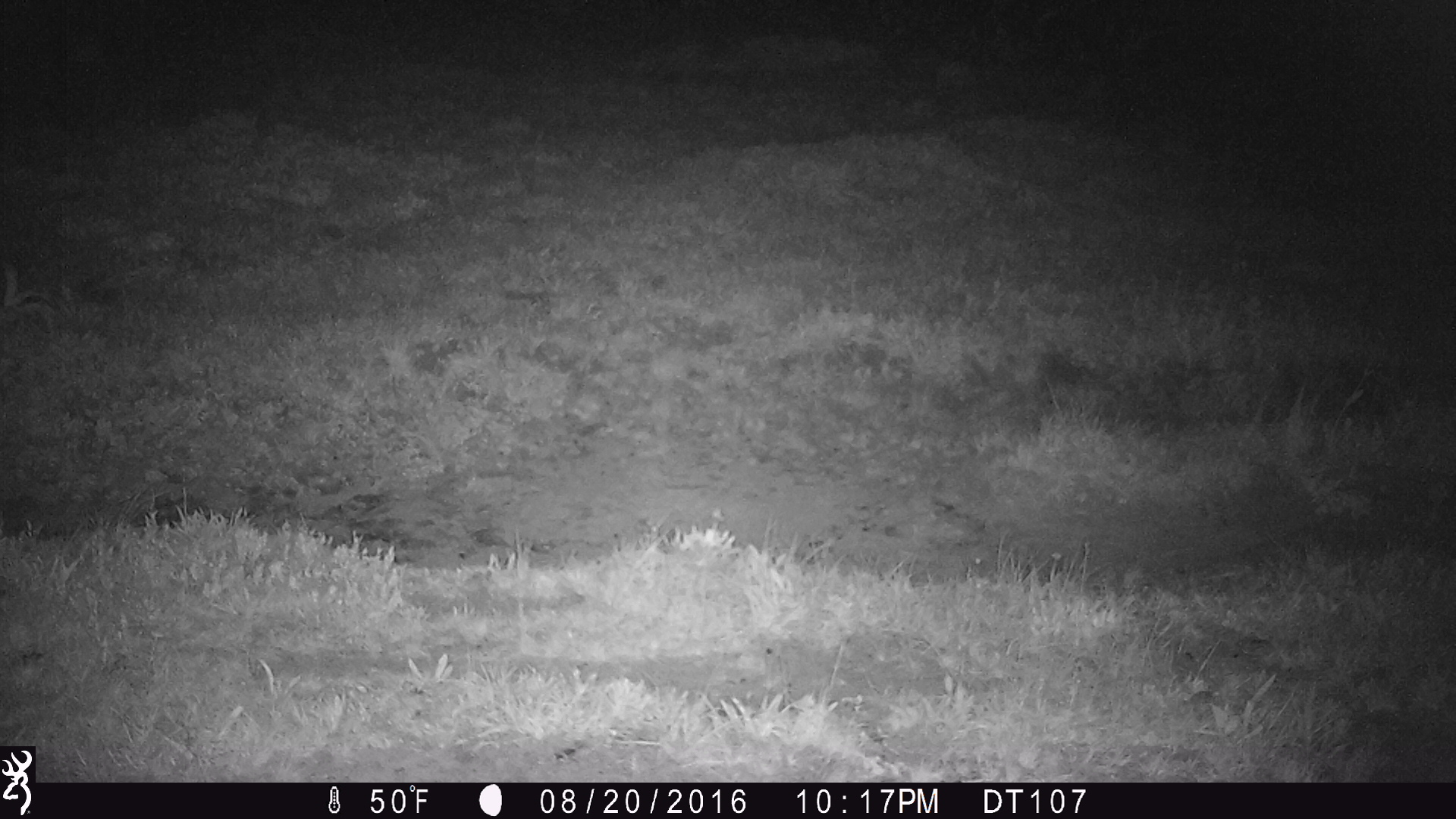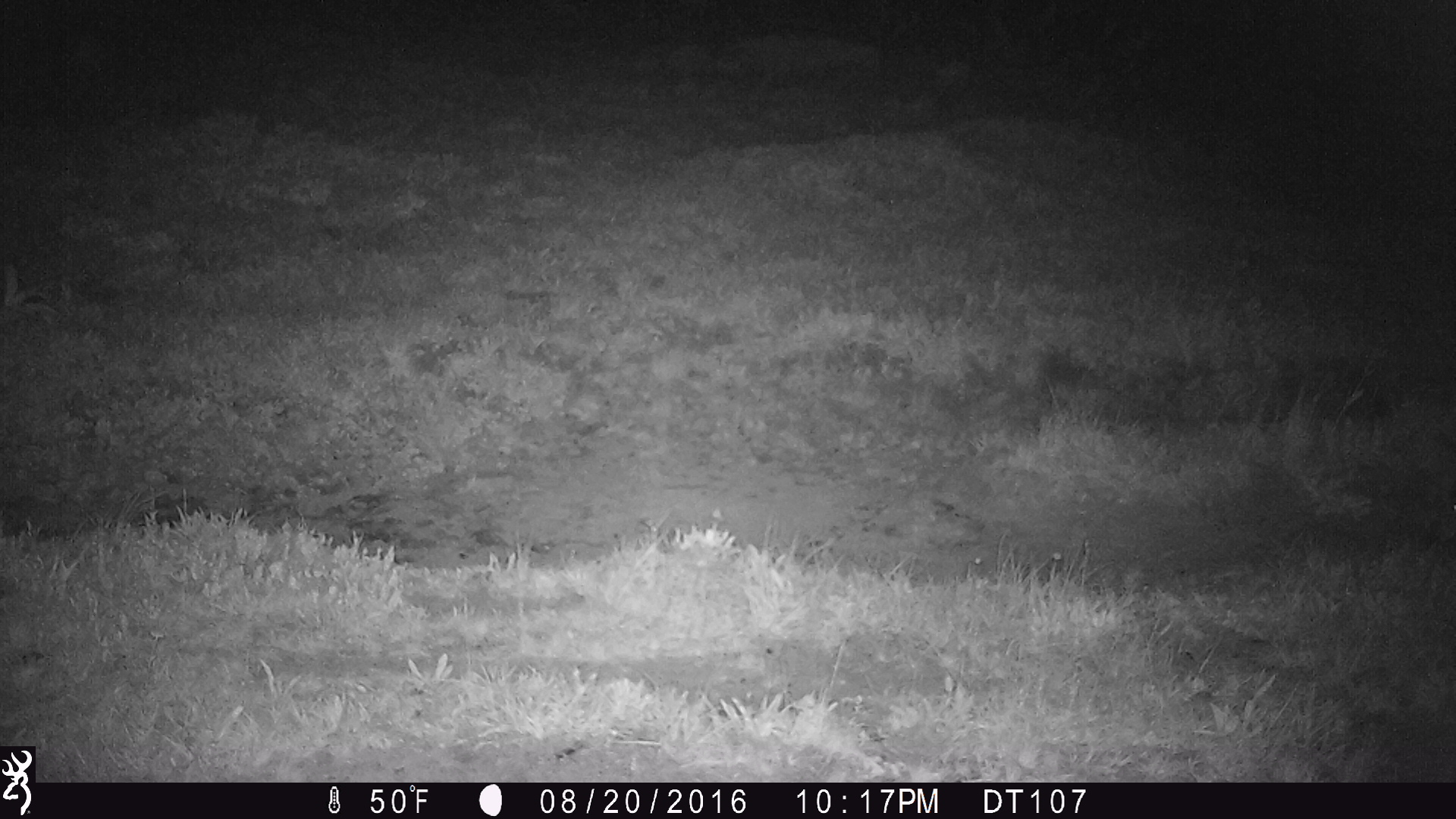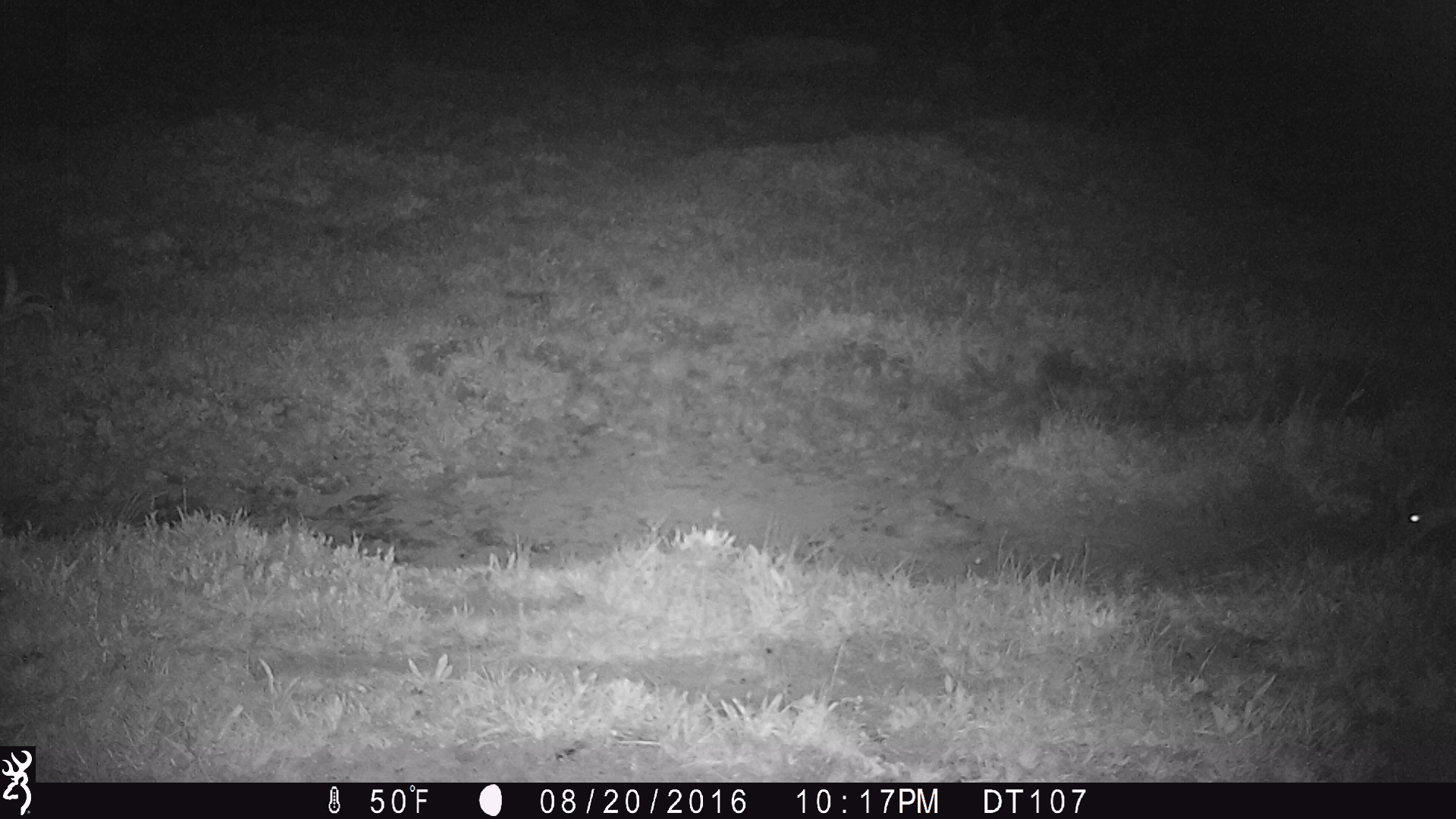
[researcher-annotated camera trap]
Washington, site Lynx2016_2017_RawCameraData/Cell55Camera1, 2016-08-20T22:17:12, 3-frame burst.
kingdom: Animalia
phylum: Chordata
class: Mammalia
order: Carnivora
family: Canidae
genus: Canis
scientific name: Canis latrans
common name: coyote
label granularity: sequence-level